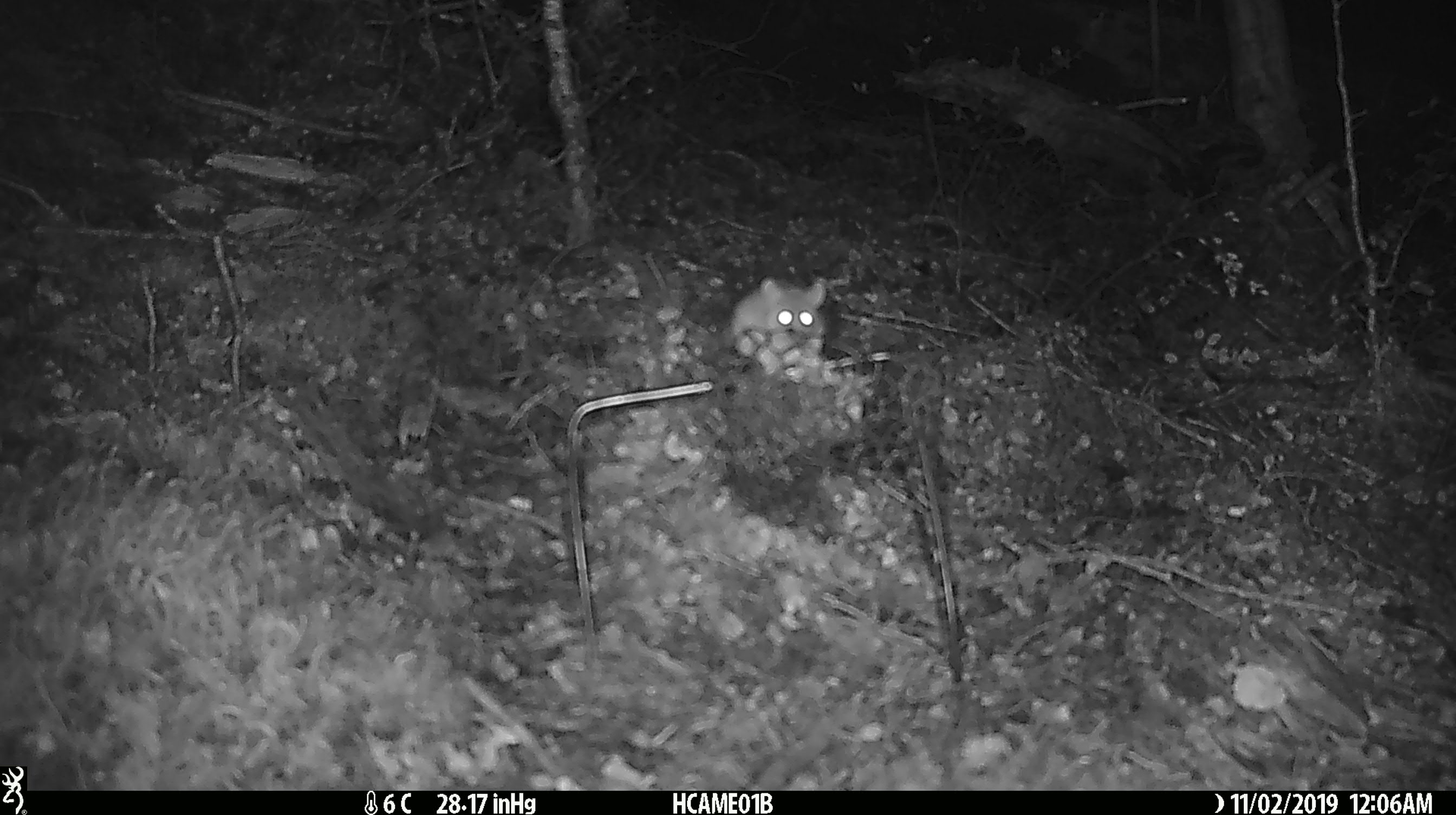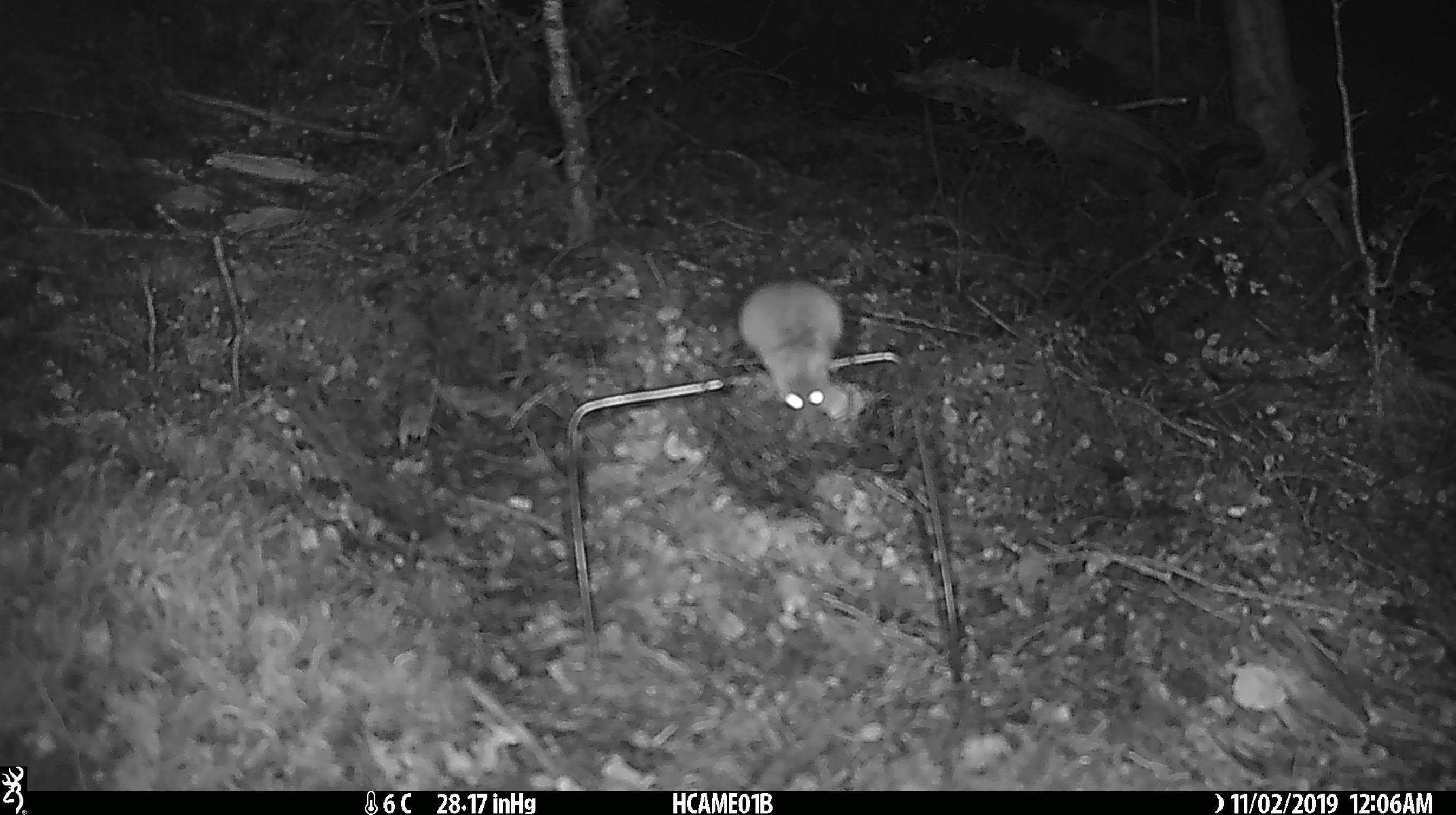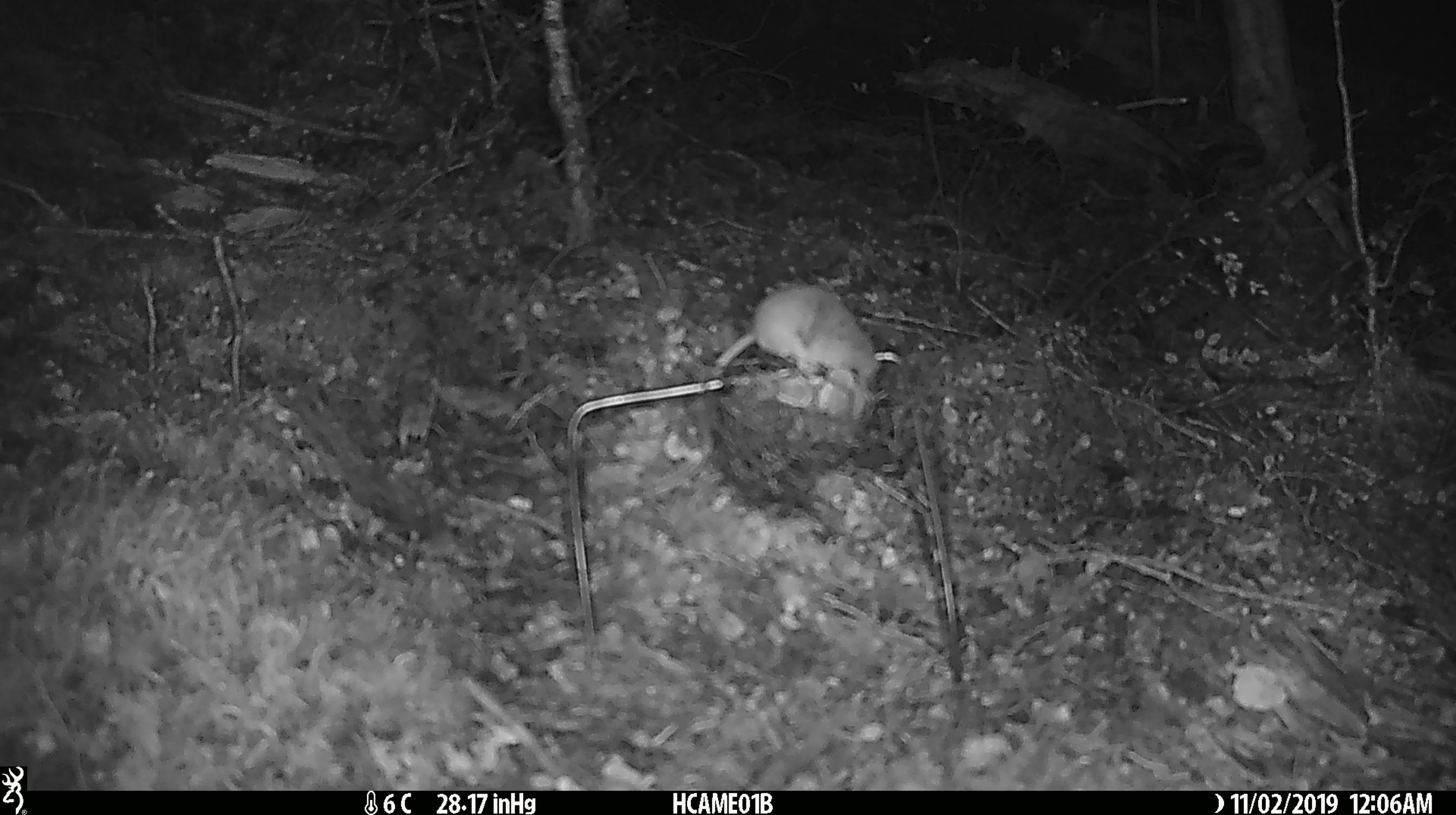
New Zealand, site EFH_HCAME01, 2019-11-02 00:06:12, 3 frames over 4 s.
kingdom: Animalia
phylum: Chordata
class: Mammalia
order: Rodentia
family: Muridae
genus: Mus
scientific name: Mus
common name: mouse